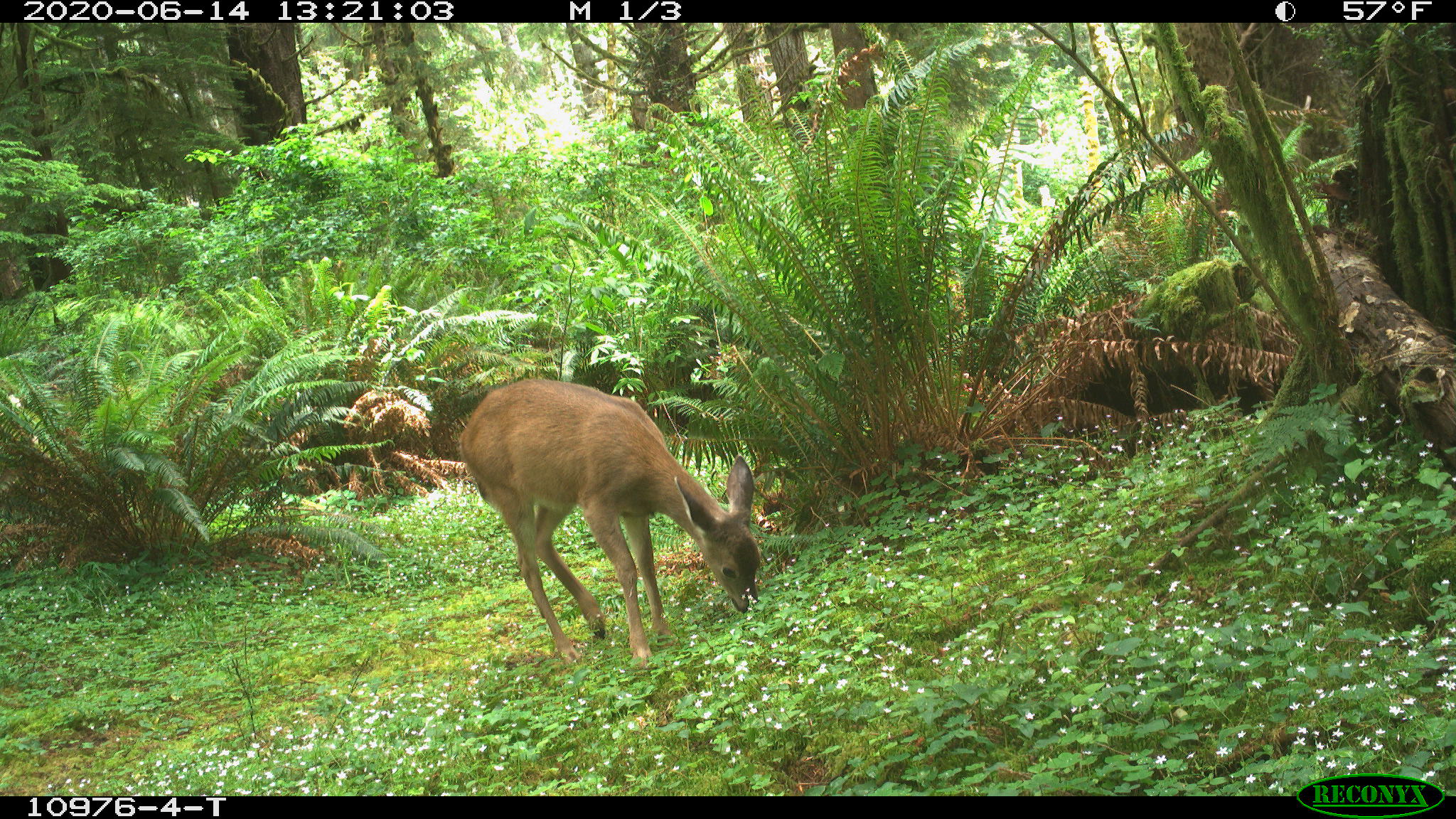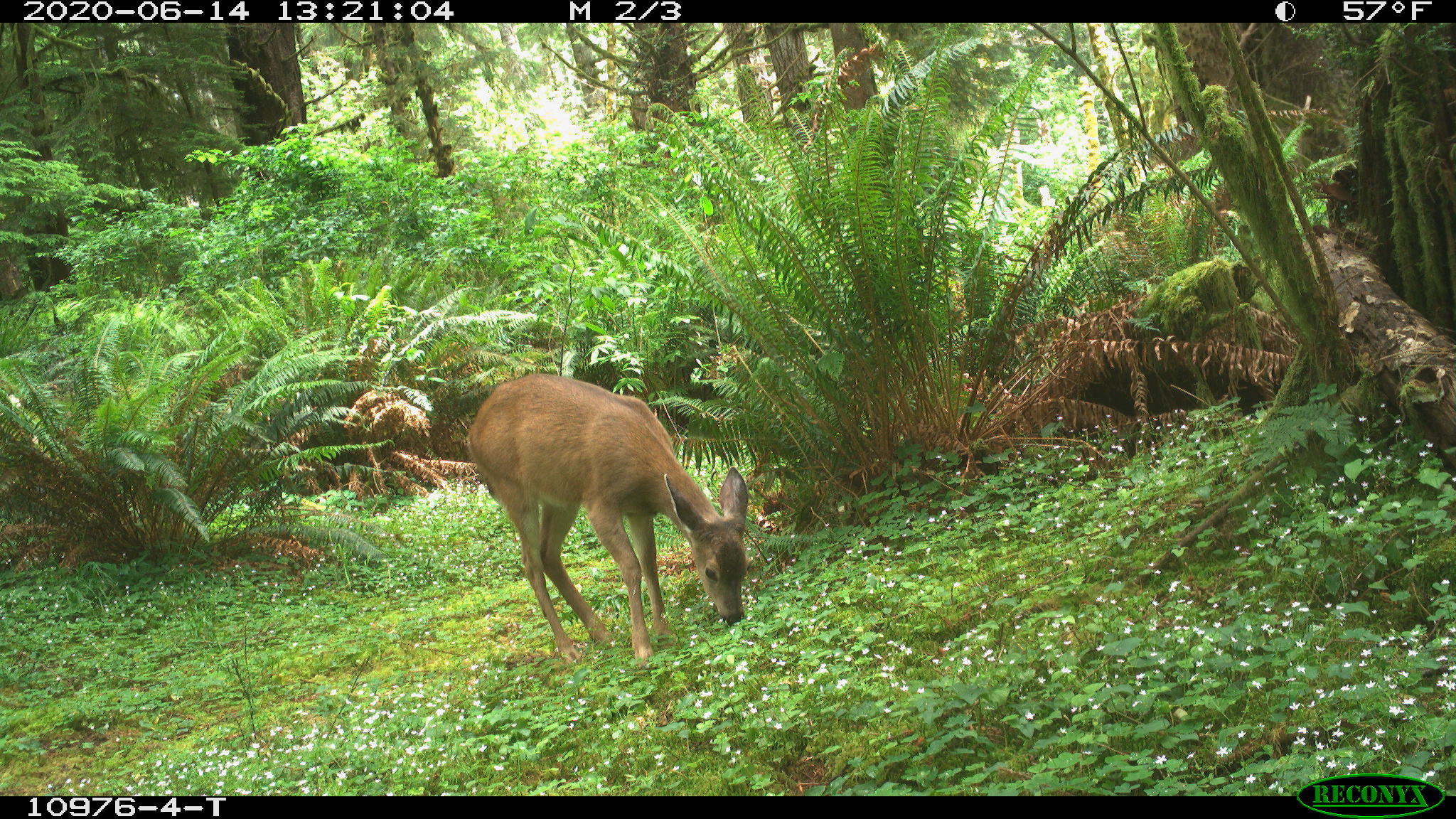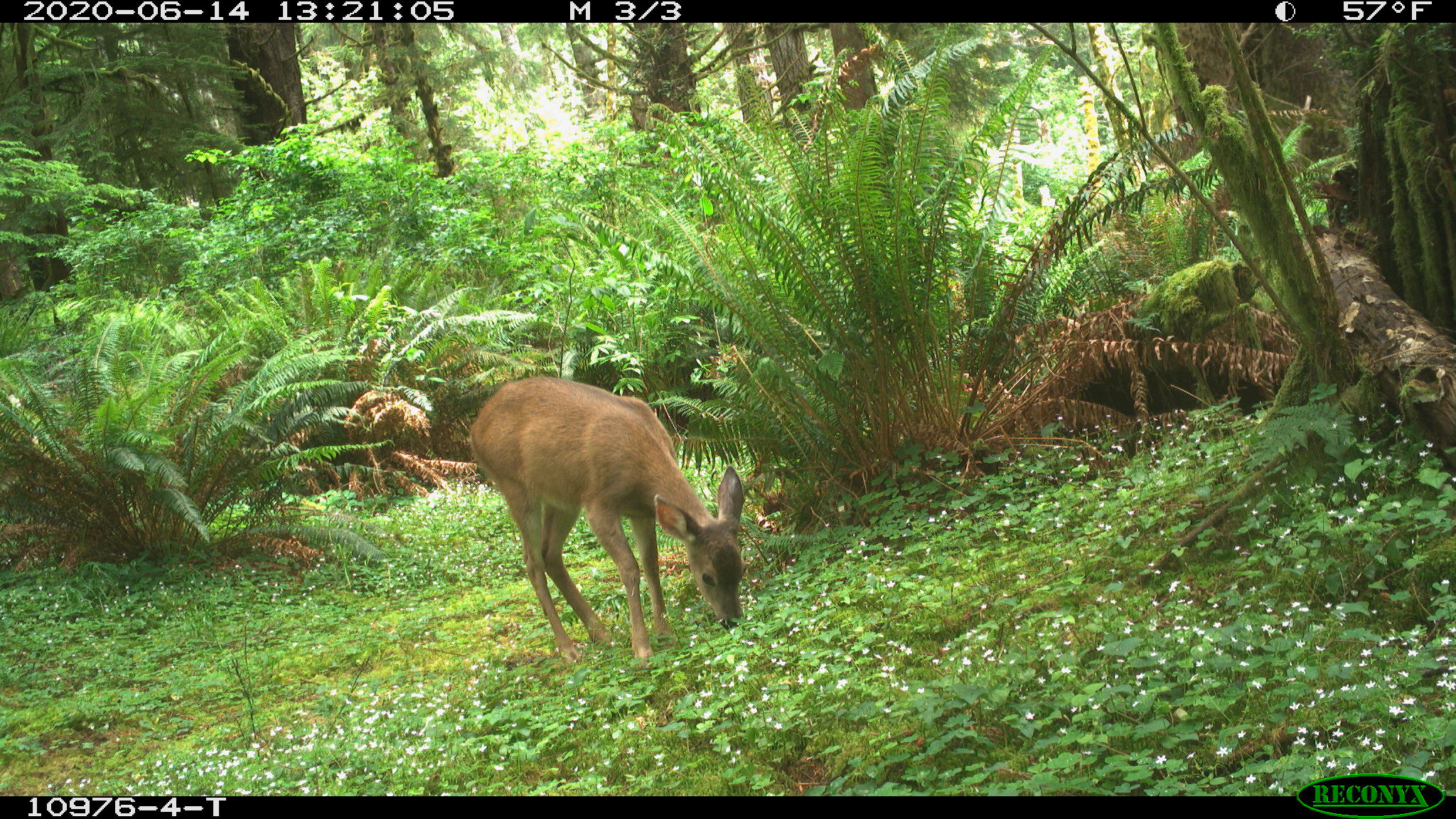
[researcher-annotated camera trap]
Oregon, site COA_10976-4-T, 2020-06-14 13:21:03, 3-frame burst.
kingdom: Animalia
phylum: Chordata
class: Mammalia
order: Artiodactyla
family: Cervidae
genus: Odocoileus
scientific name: Odocoileus hemionus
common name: black-tailed deer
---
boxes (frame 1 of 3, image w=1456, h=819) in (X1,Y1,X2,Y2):
black-tailed deer: (454,376,768,668)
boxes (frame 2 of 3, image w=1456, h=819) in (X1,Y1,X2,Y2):
black-tailed deer: (455,363,755,670)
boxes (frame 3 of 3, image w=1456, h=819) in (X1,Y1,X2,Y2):
black-tailed deer: (459,372,755,662)